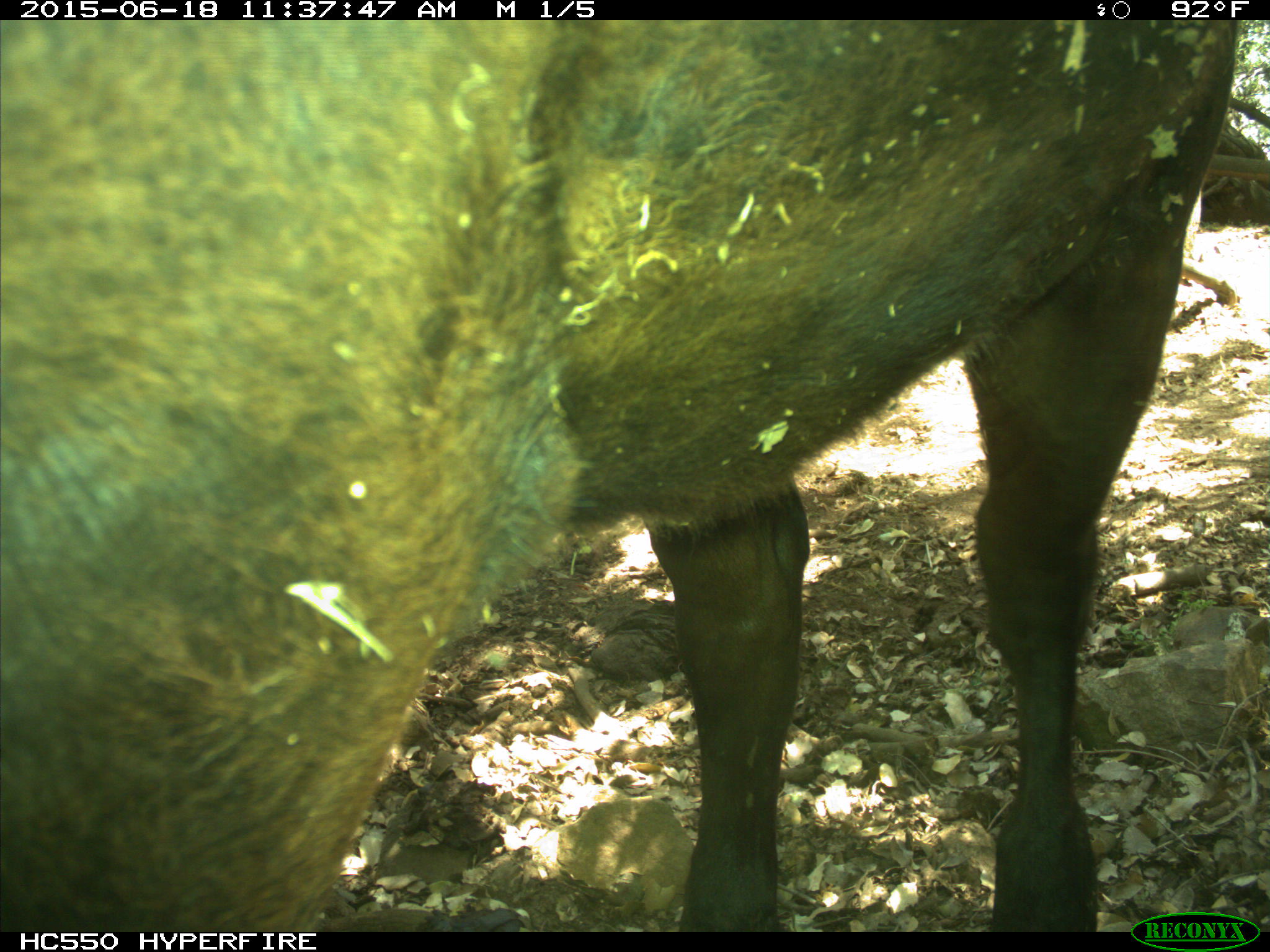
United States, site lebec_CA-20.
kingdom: Animalia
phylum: Chordata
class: Mammalia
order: Artiodactyla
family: Bovidae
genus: Bos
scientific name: Bos taurus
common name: domestic cow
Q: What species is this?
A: Bos taurus (domestic cow).